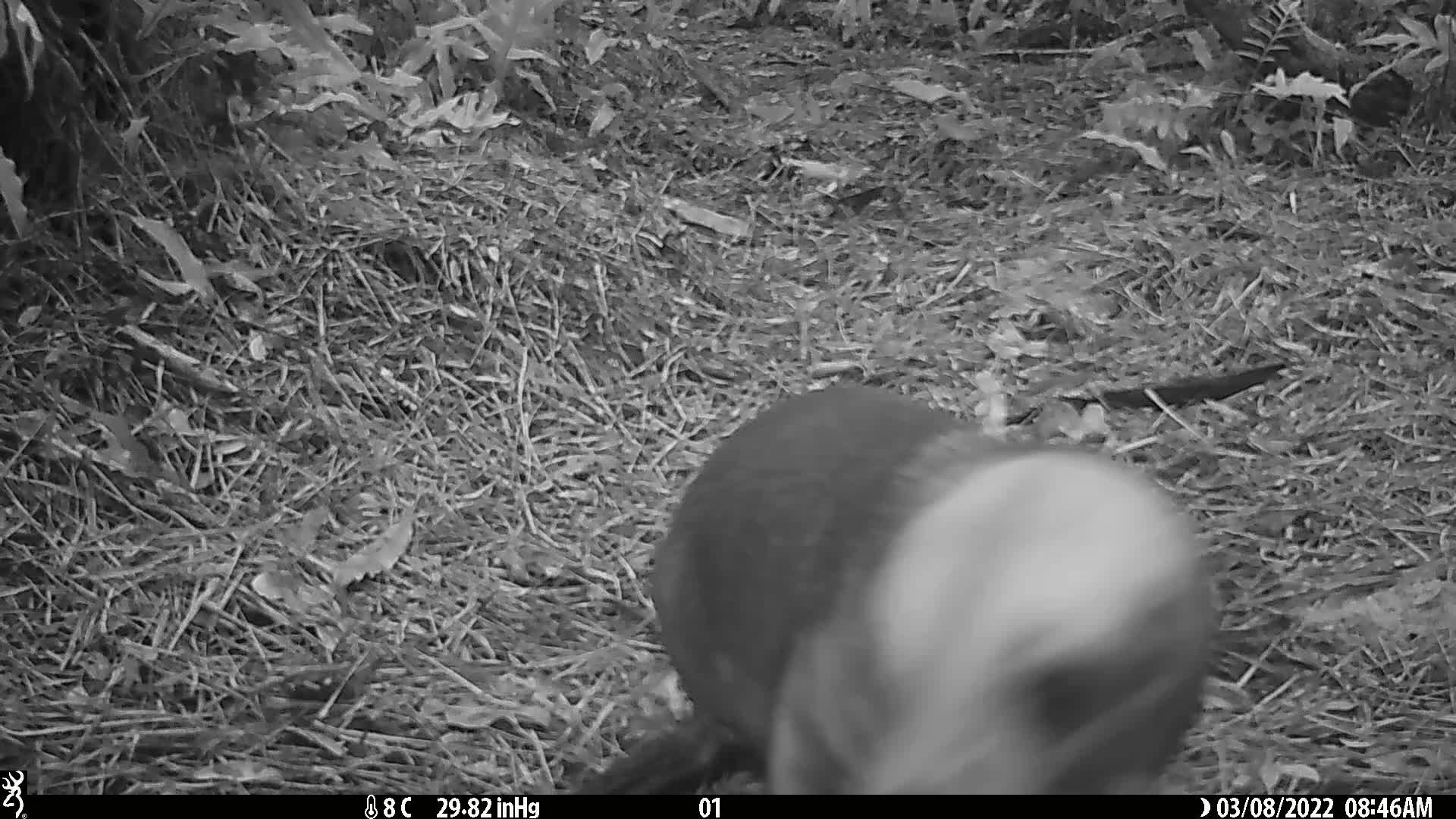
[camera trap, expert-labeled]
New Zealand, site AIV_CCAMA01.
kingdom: Animalia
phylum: Chordata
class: Mammalia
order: Carnivora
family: Otariidae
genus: Phocarctos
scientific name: Phocarctos hookeri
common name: new zealand sea lion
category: sealion